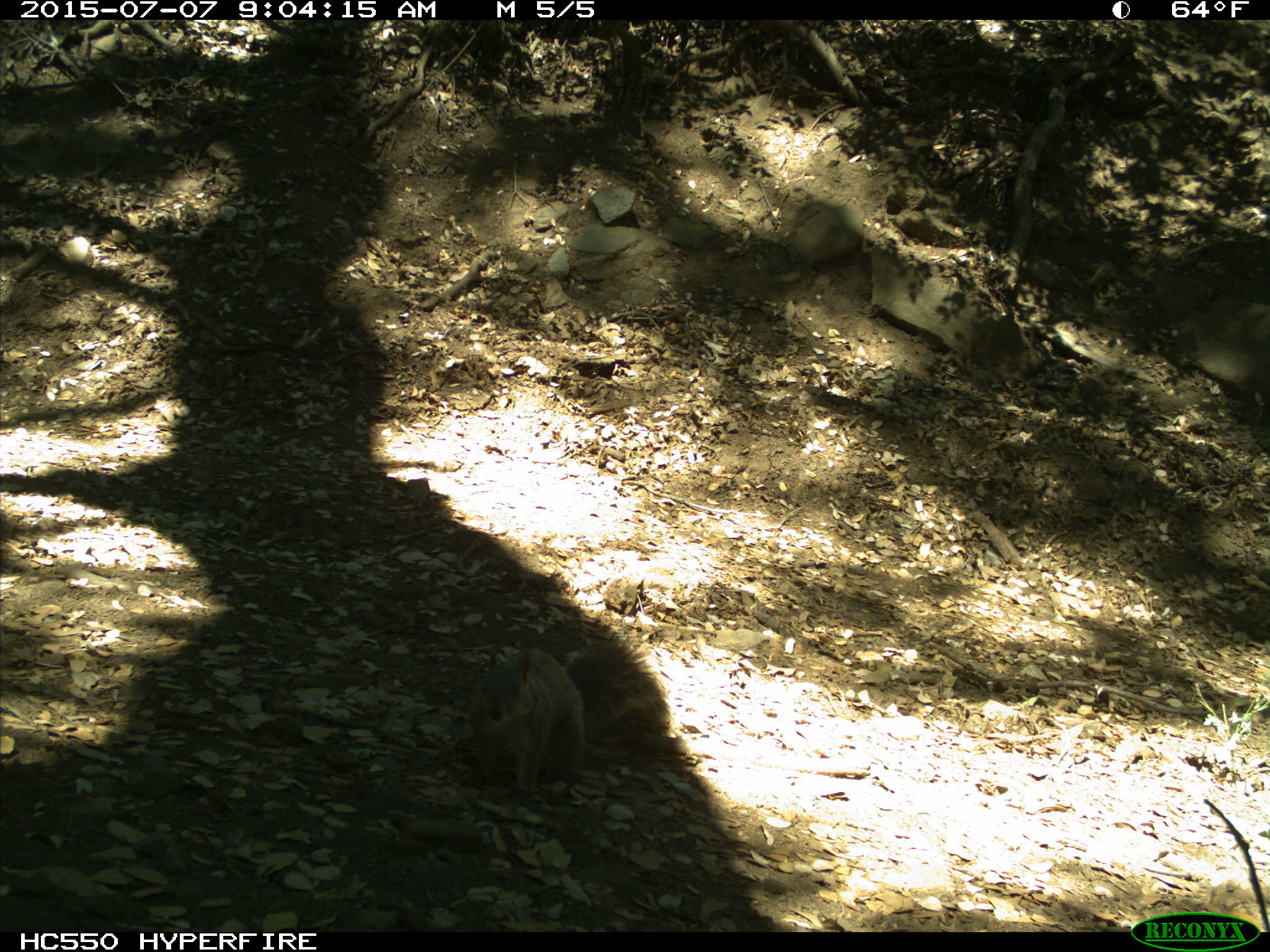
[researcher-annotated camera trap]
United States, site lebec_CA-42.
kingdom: Animalia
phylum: Chordata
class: Mammalia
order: Rodentia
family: Sciuridae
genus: Sciurus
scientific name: Sciurus carolinensis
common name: eastern gray squirrel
Sciurus carolinensis (eastern gray squirrel).